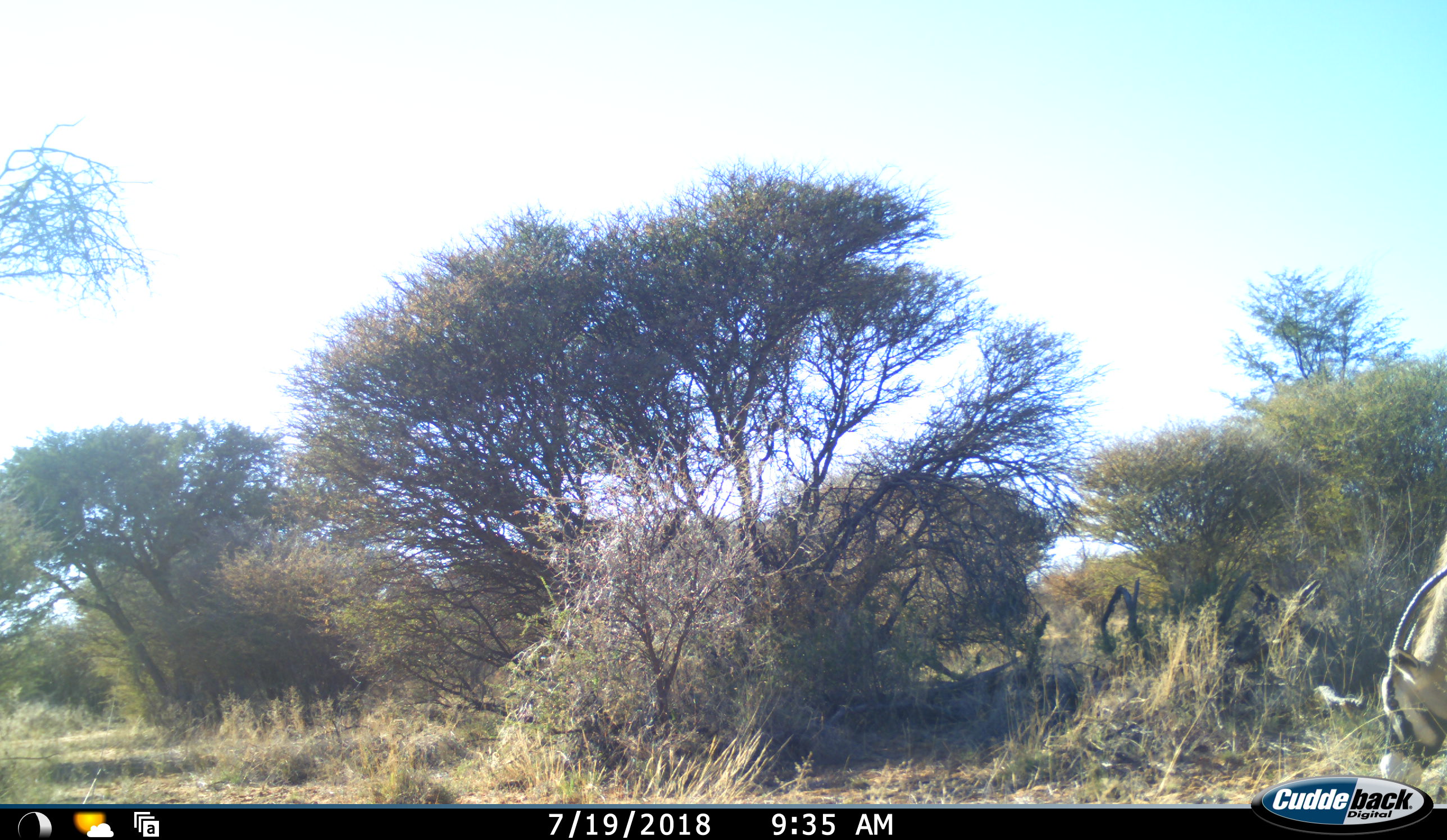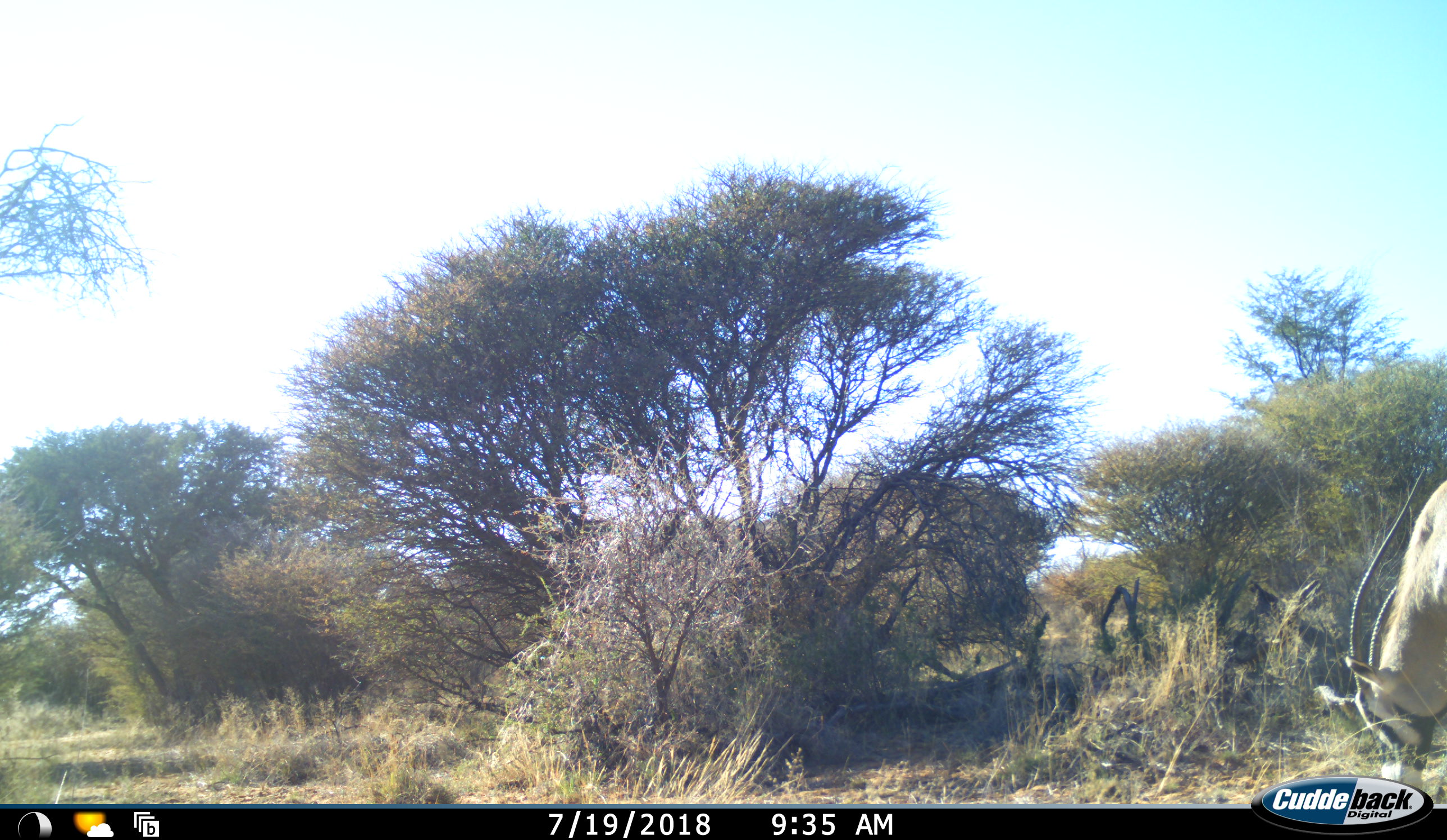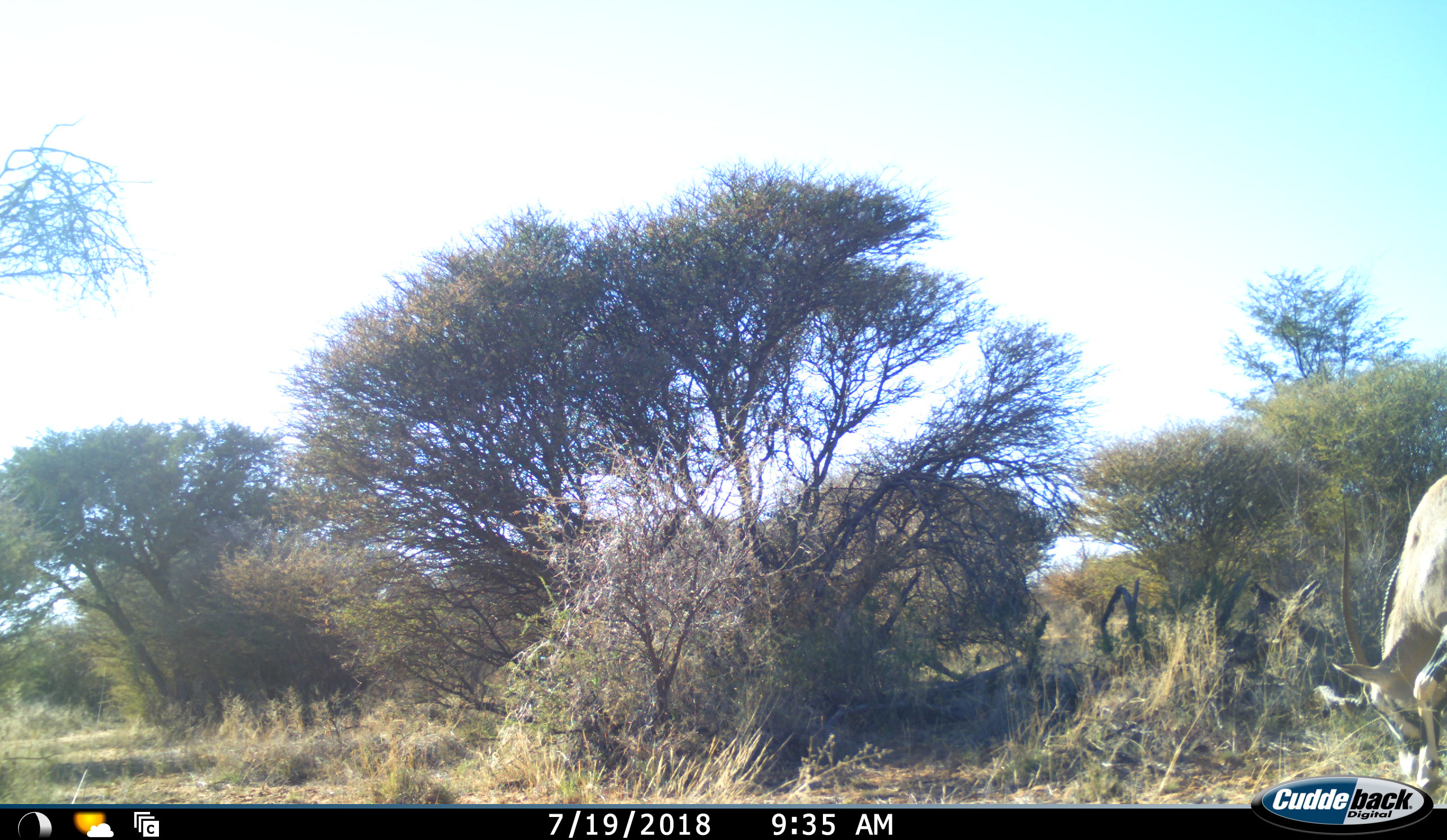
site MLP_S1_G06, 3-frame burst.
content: unidentified animal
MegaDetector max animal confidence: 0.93